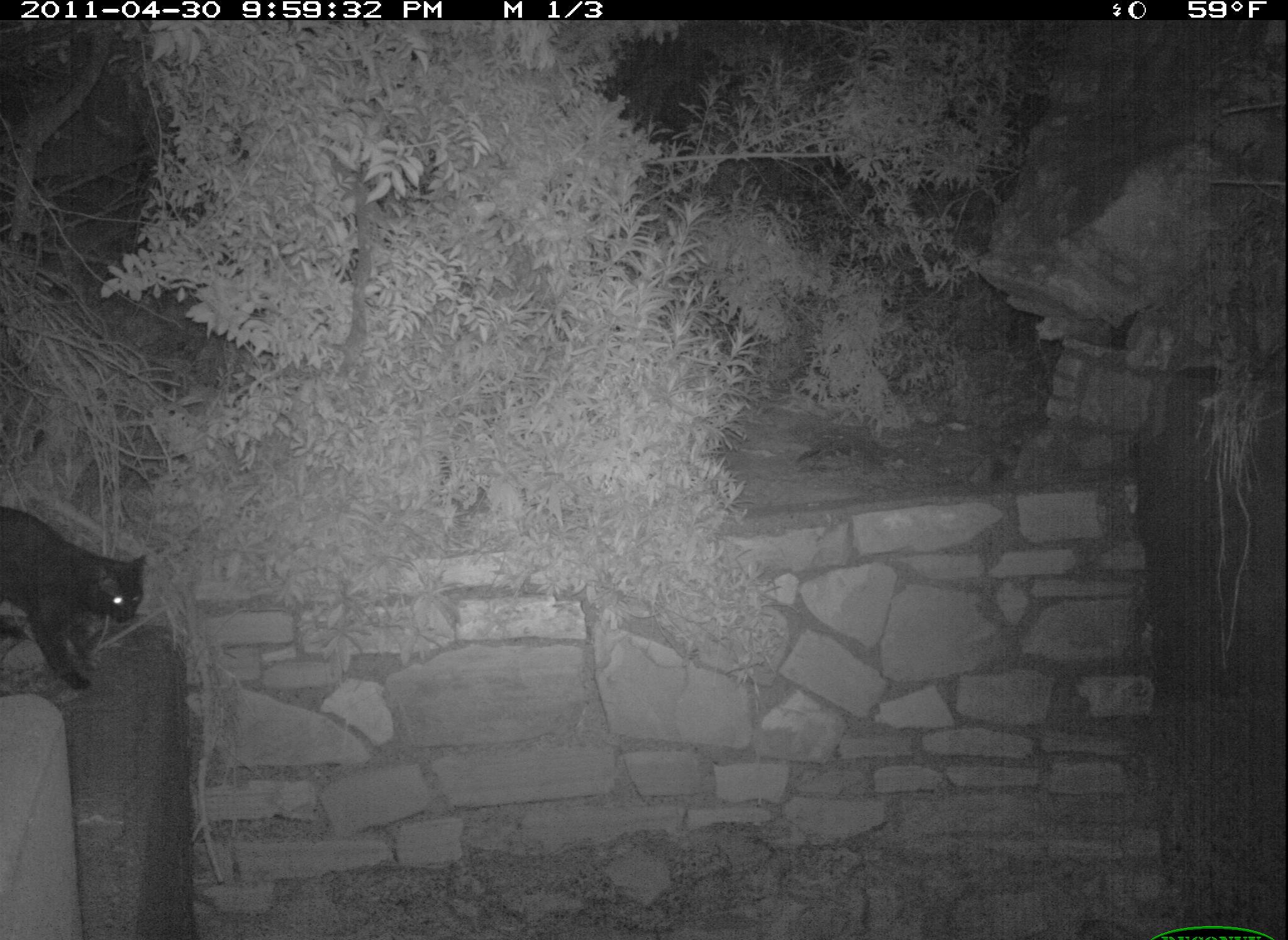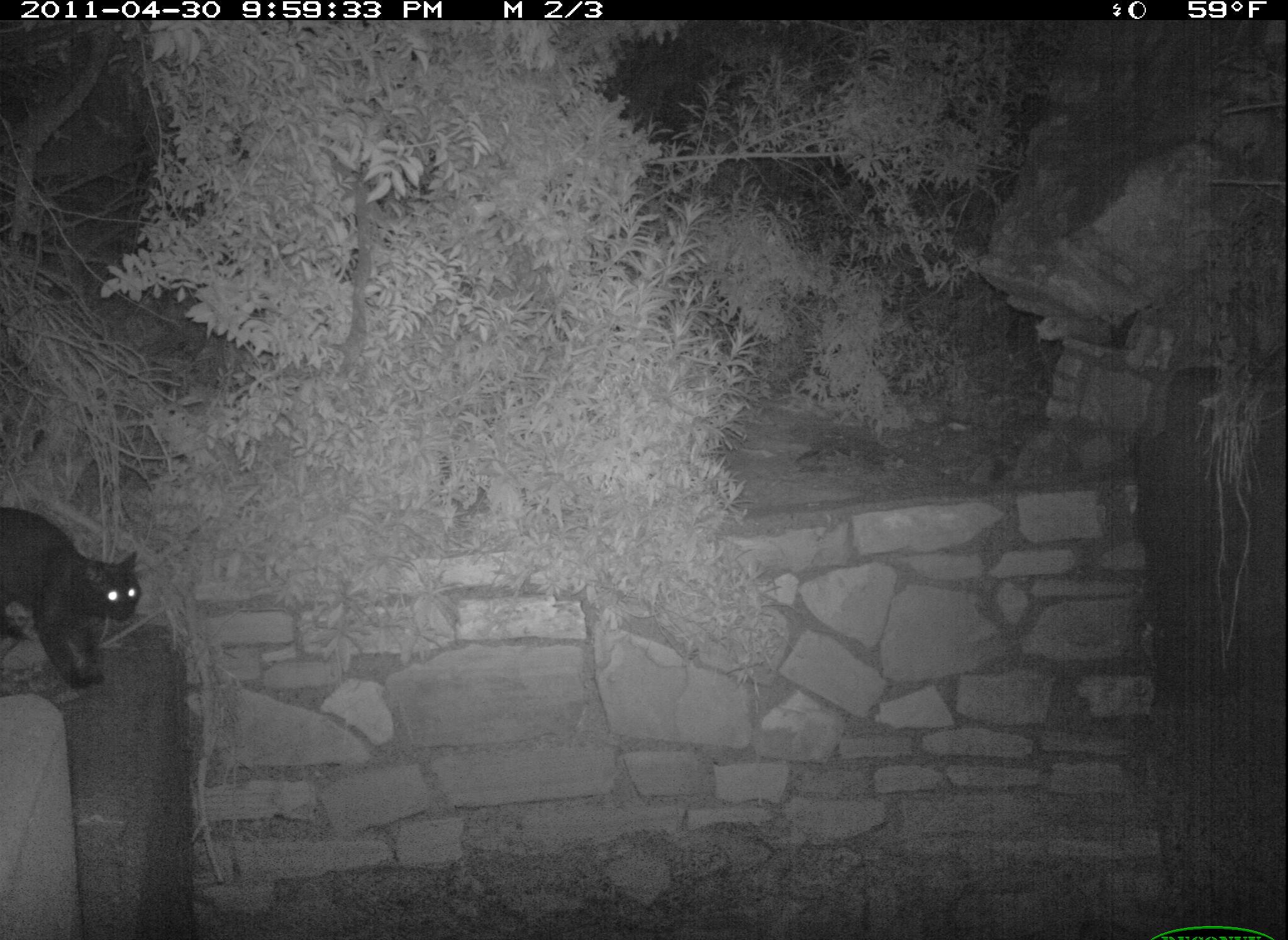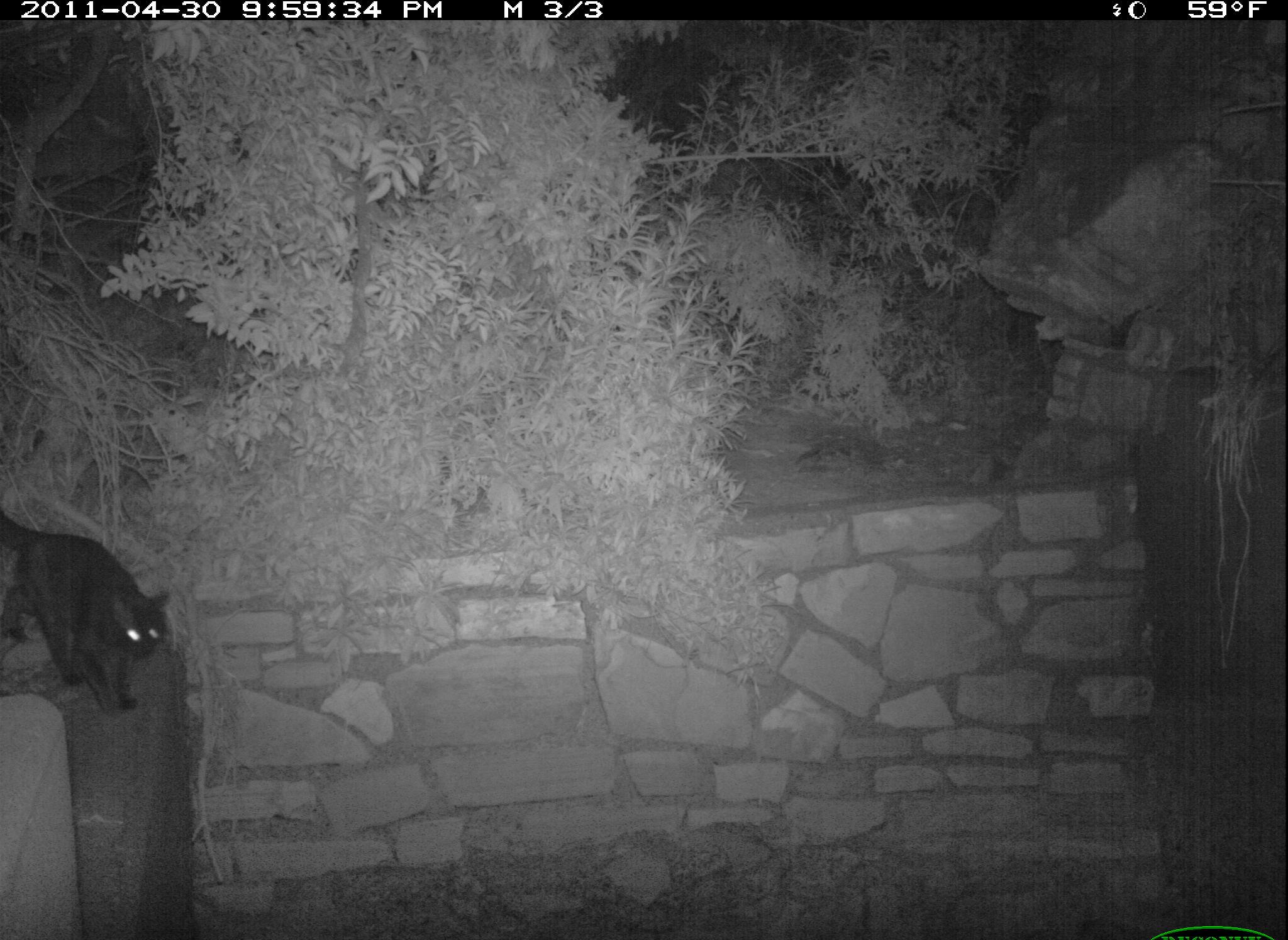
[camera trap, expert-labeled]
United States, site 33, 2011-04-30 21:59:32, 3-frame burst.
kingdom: Animalia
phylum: Chordata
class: Mammalia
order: Carnivora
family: Felidae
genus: Felis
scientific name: Felis catus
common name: cat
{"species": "cat (Felis catus)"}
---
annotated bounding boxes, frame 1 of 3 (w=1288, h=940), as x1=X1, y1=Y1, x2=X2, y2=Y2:
cat: x1=2, y1=485, x2=190, y2=697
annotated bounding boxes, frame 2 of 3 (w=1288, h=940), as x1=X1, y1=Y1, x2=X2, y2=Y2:
cat: x1=5, y1=490, x2=159, y2=705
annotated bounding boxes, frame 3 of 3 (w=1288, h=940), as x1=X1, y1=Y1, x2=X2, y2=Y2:
cat: x1=2, y1=503, x2=174, y2=717